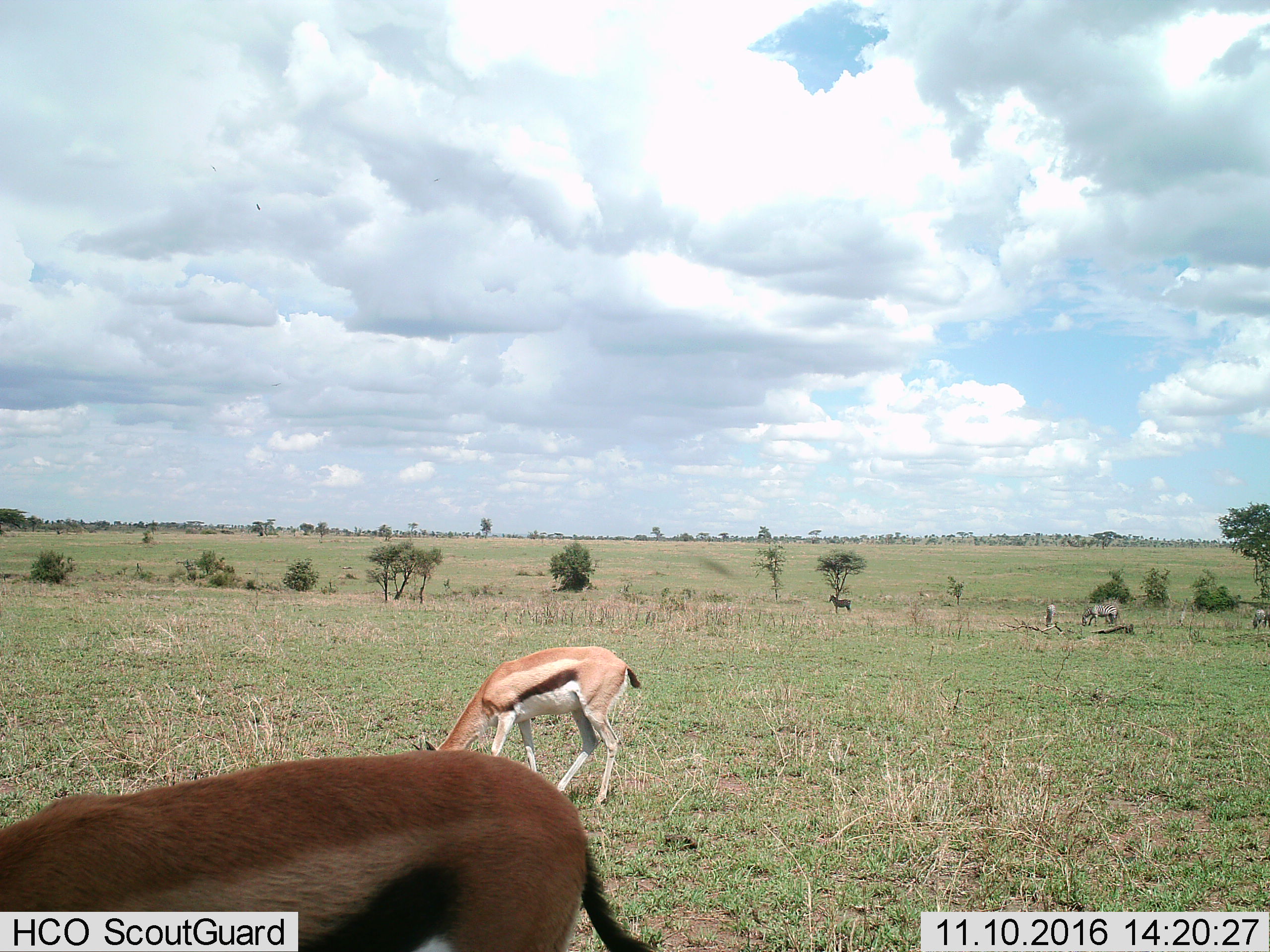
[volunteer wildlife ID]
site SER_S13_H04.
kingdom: Animalia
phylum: Chordata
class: Mammalia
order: Artiodactyla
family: Bovidae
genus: Eudorcas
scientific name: Eudorcas thomsonii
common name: thomson's gazelle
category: gazellethomsons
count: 2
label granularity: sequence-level